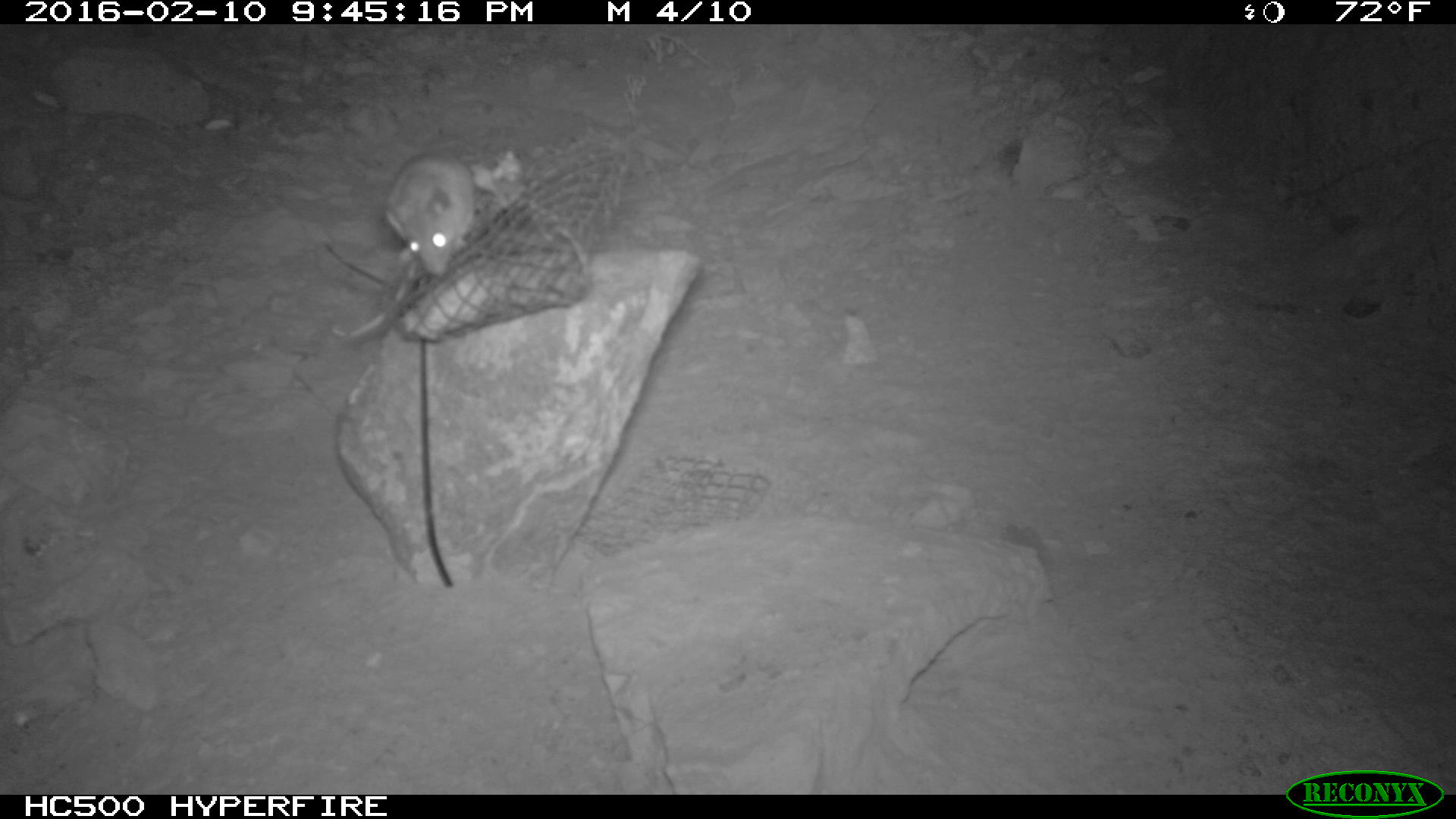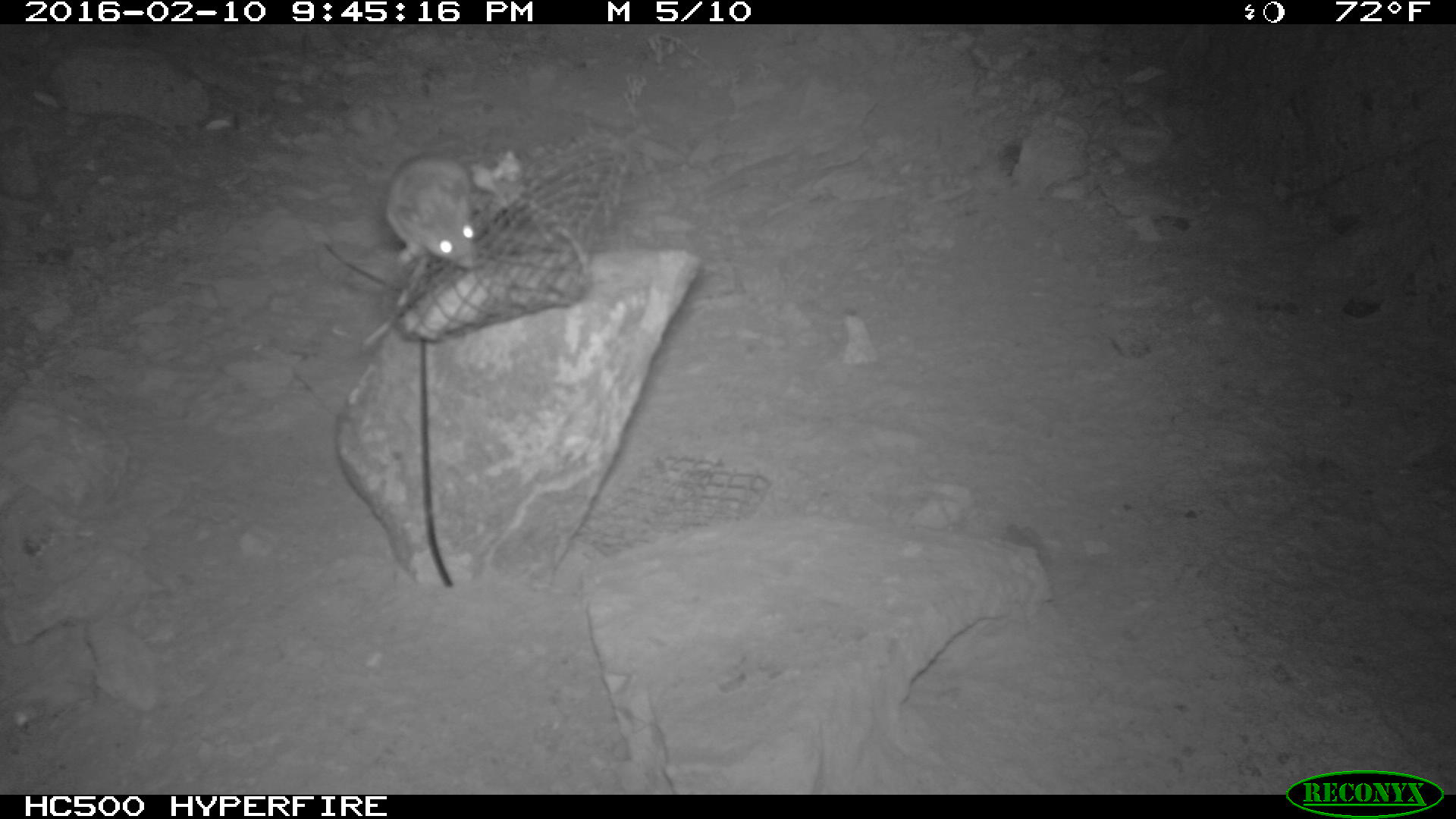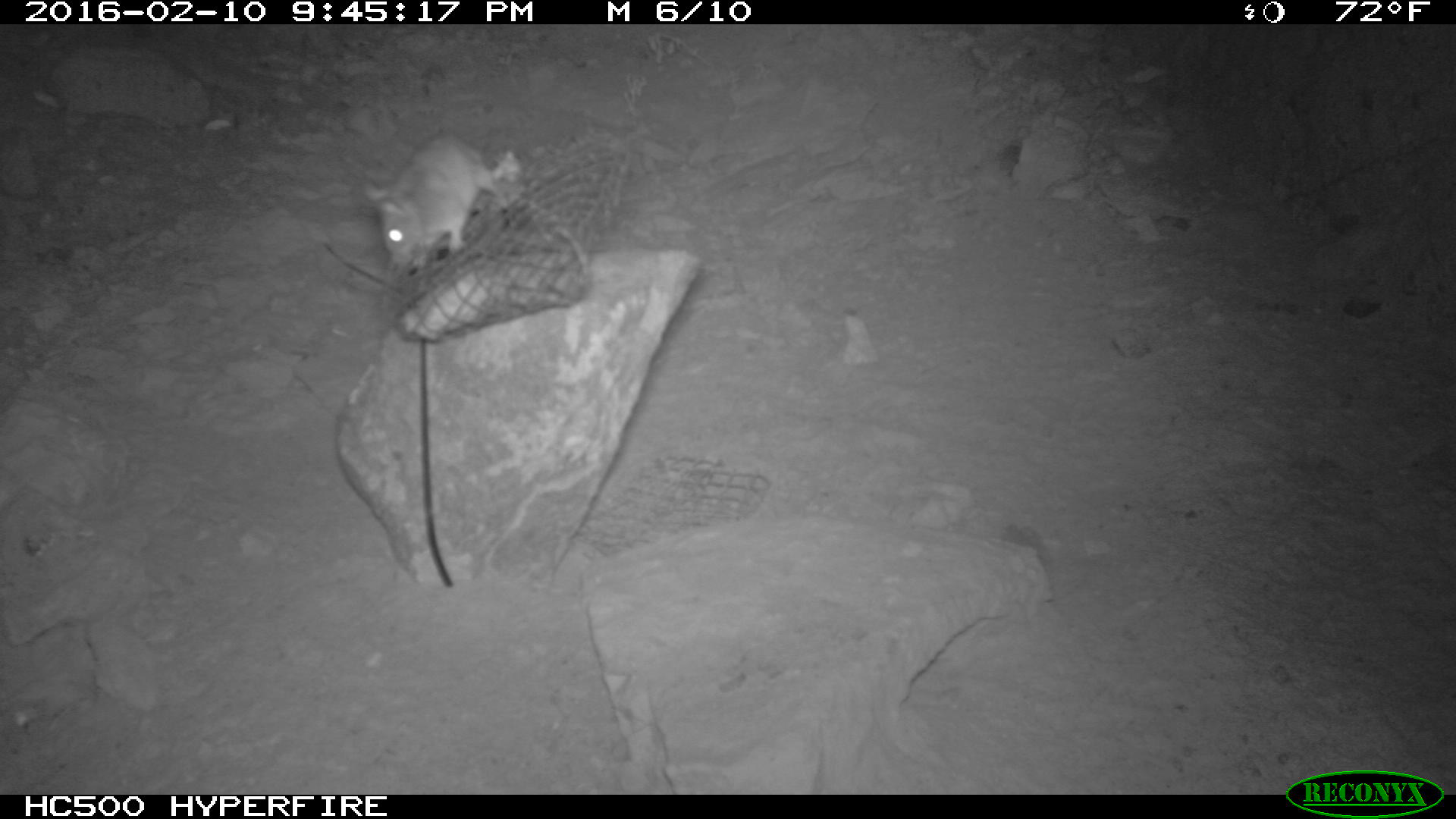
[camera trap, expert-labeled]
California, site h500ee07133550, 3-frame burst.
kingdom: Animalia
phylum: Chordata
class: Mammalia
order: Rodentia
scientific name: Rodentia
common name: rodent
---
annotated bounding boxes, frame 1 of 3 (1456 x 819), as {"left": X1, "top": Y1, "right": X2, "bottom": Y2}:
rodent: {"left": 381, "top": 150, "right": 476, "bottom": 279}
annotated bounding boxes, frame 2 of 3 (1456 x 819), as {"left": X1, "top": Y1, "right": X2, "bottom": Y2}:
rodent: {"left": 384, "top": 152, "right": 481, "bottom": 271}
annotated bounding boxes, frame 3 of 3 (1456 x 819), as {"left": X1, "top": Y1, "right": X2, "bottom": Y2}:
rodent: {"left": 364, "top": 136, "right": 494, "bottom": 259}